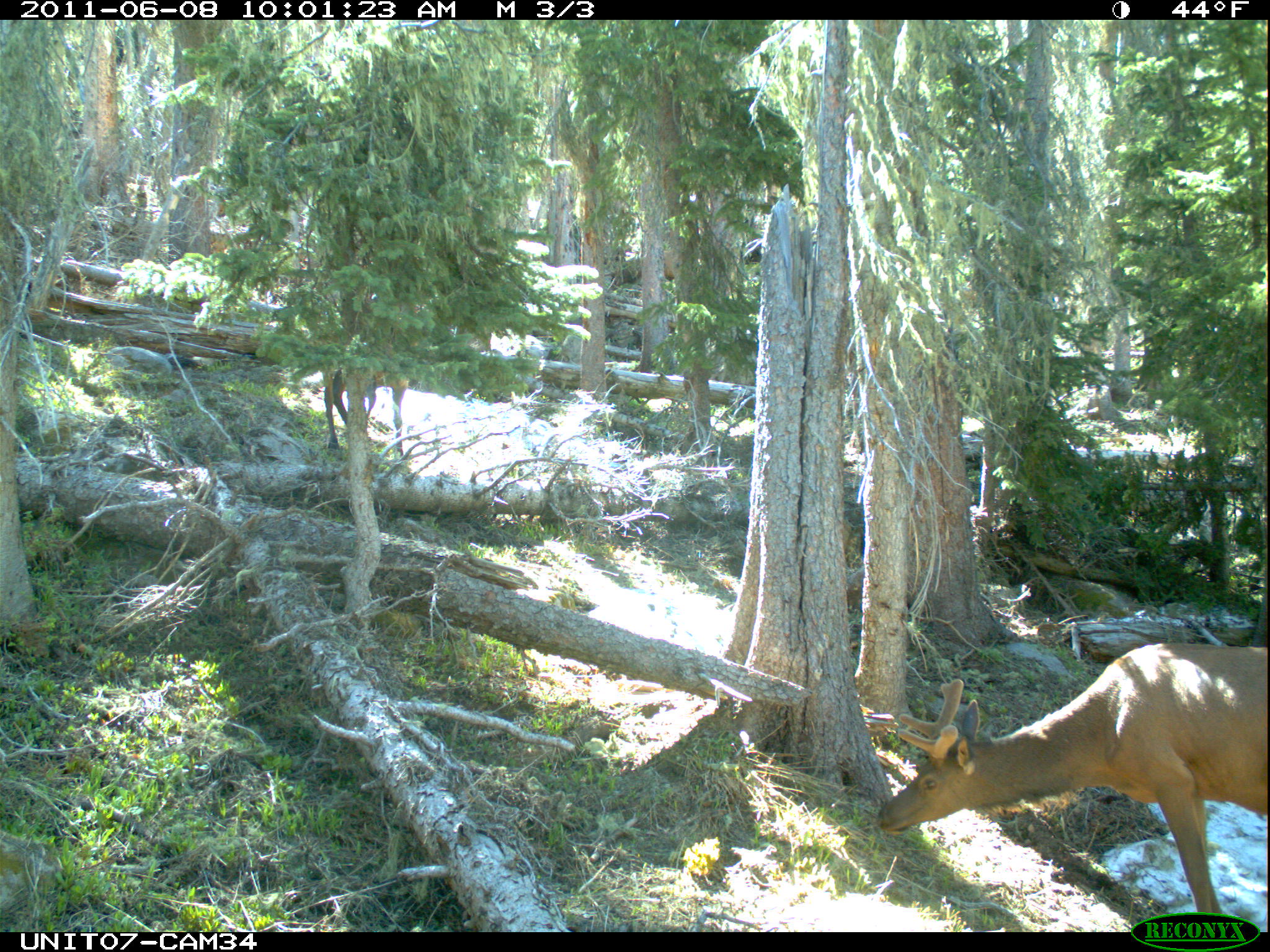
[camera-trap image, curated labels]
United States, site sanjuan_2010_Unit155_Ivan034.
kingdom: Animalia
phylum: Chordata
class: Mammalia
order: Artiodactyla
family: Cervidae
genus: Cervus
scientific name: Cervus elaphus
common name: red deer